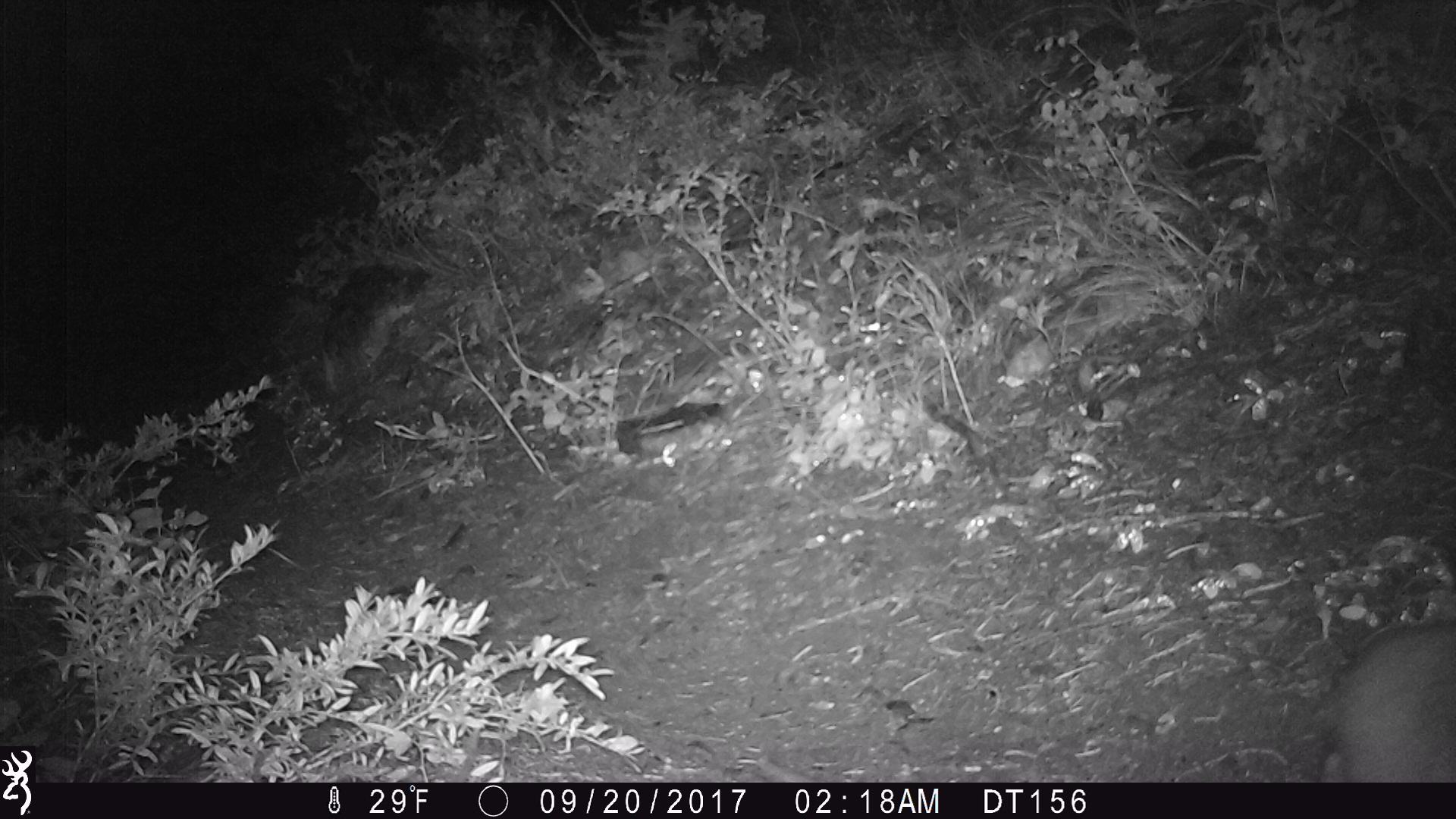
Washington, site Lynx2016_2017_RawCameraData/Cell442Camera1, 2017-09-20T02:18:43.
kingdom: Animalia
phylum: Chordata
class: Mammalia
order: Lagomorpha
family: Leporidae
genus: Lepus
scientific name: Lepus americanus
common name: snowshoe hare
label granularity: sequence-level